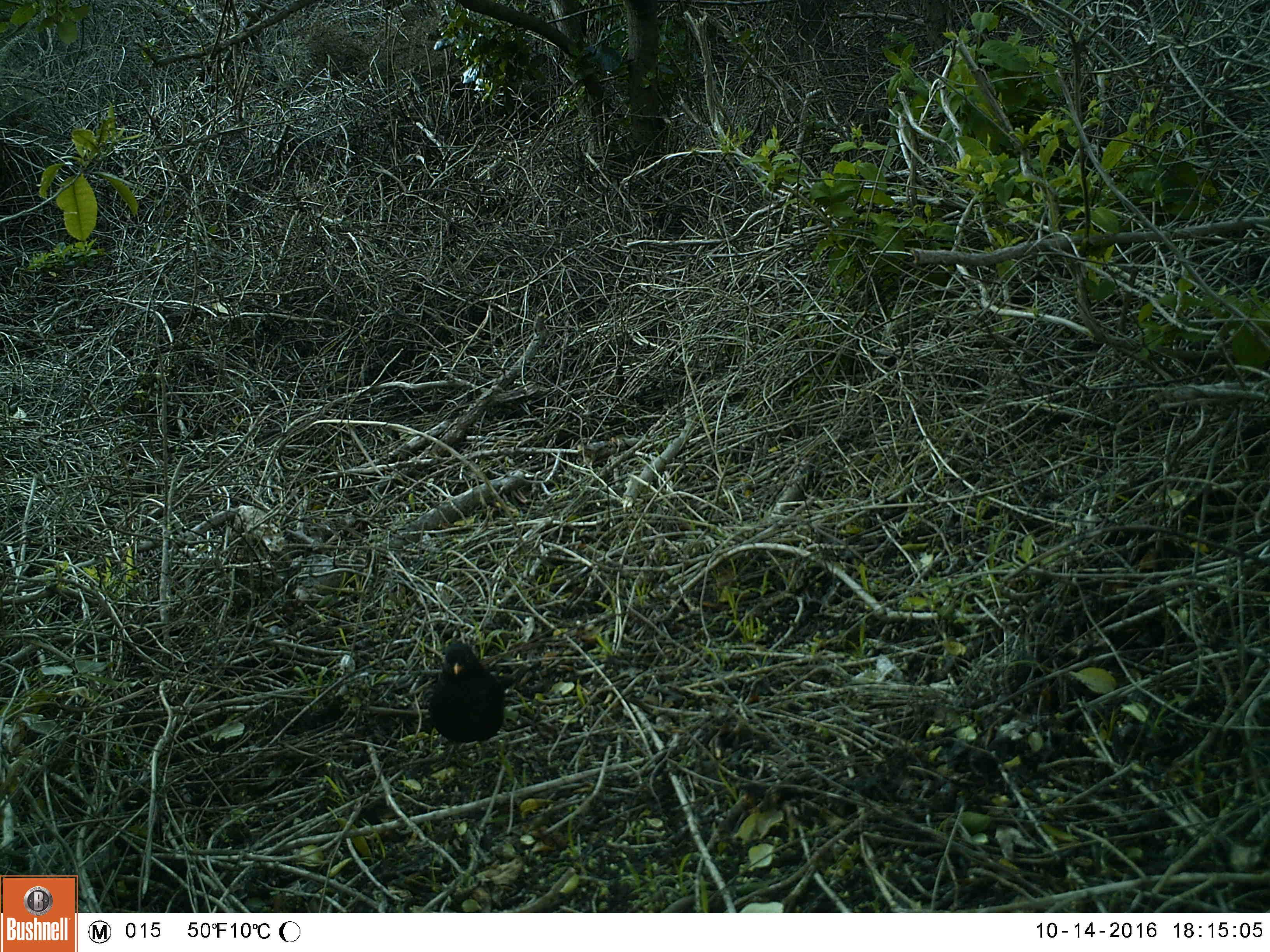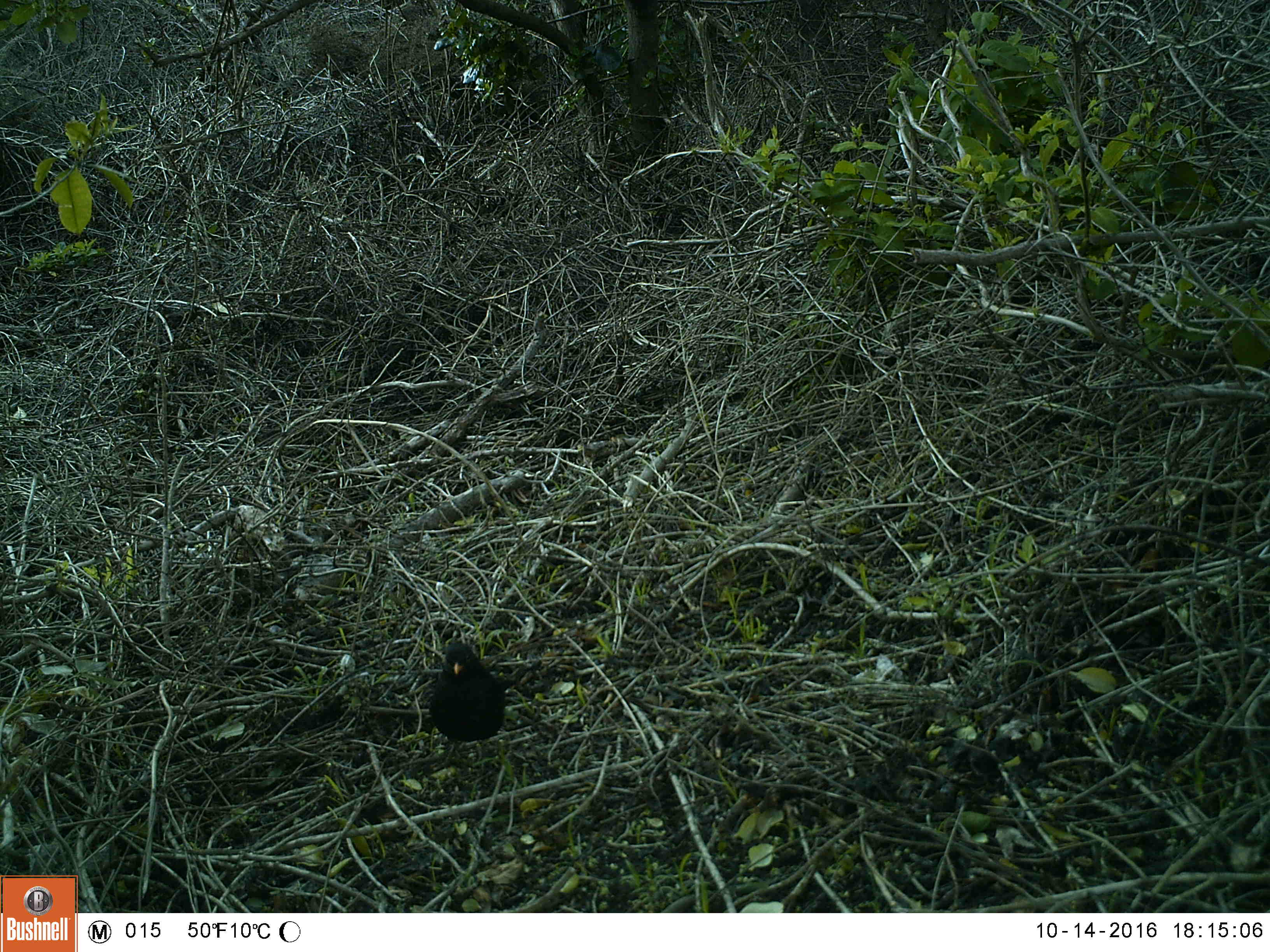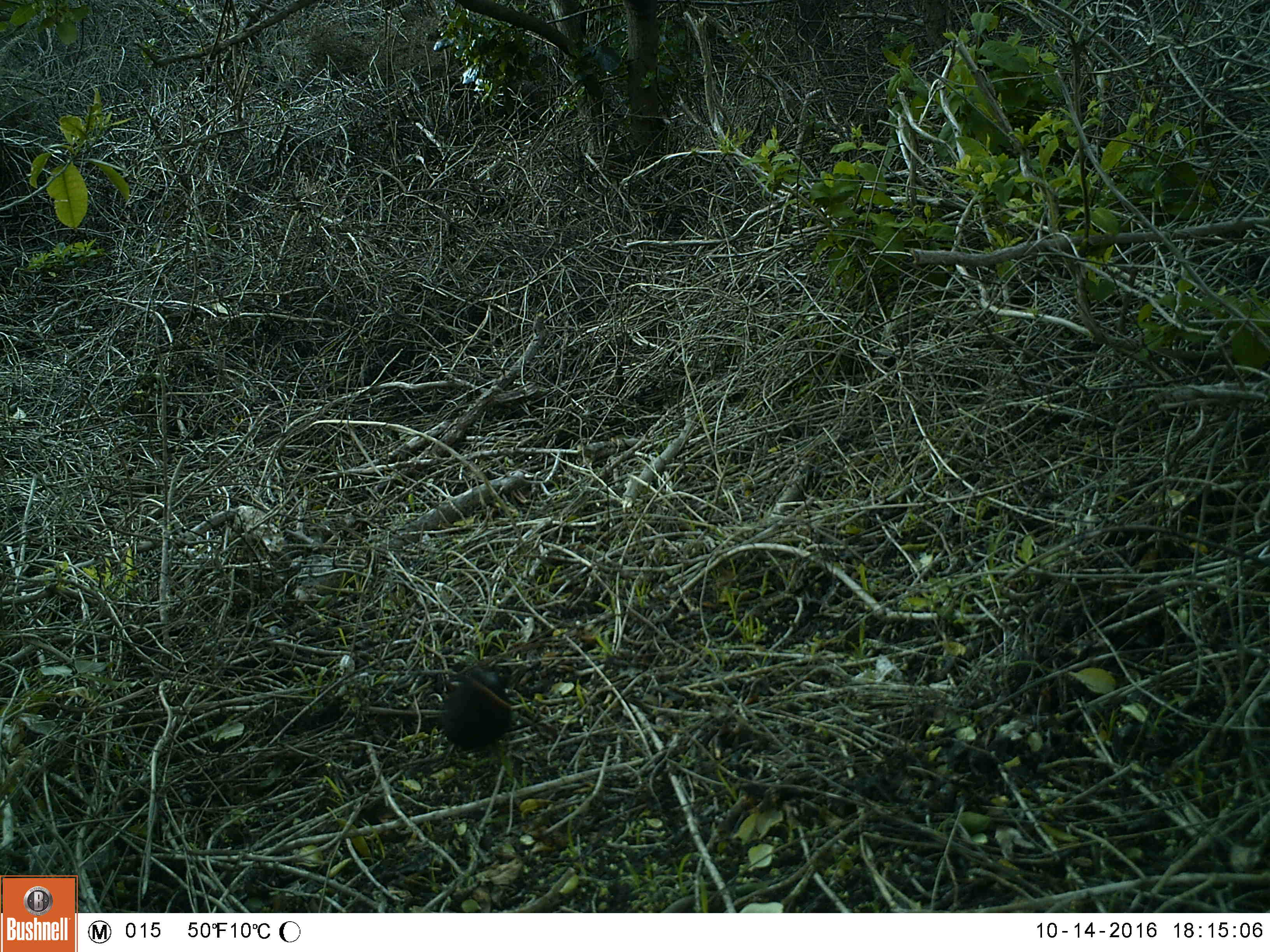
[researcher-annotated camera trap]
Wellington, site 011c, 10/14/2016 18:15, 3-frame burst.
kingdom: Animalia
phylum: Chordata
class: Aves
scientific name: Aves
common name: bird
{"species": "bird (Aves)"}